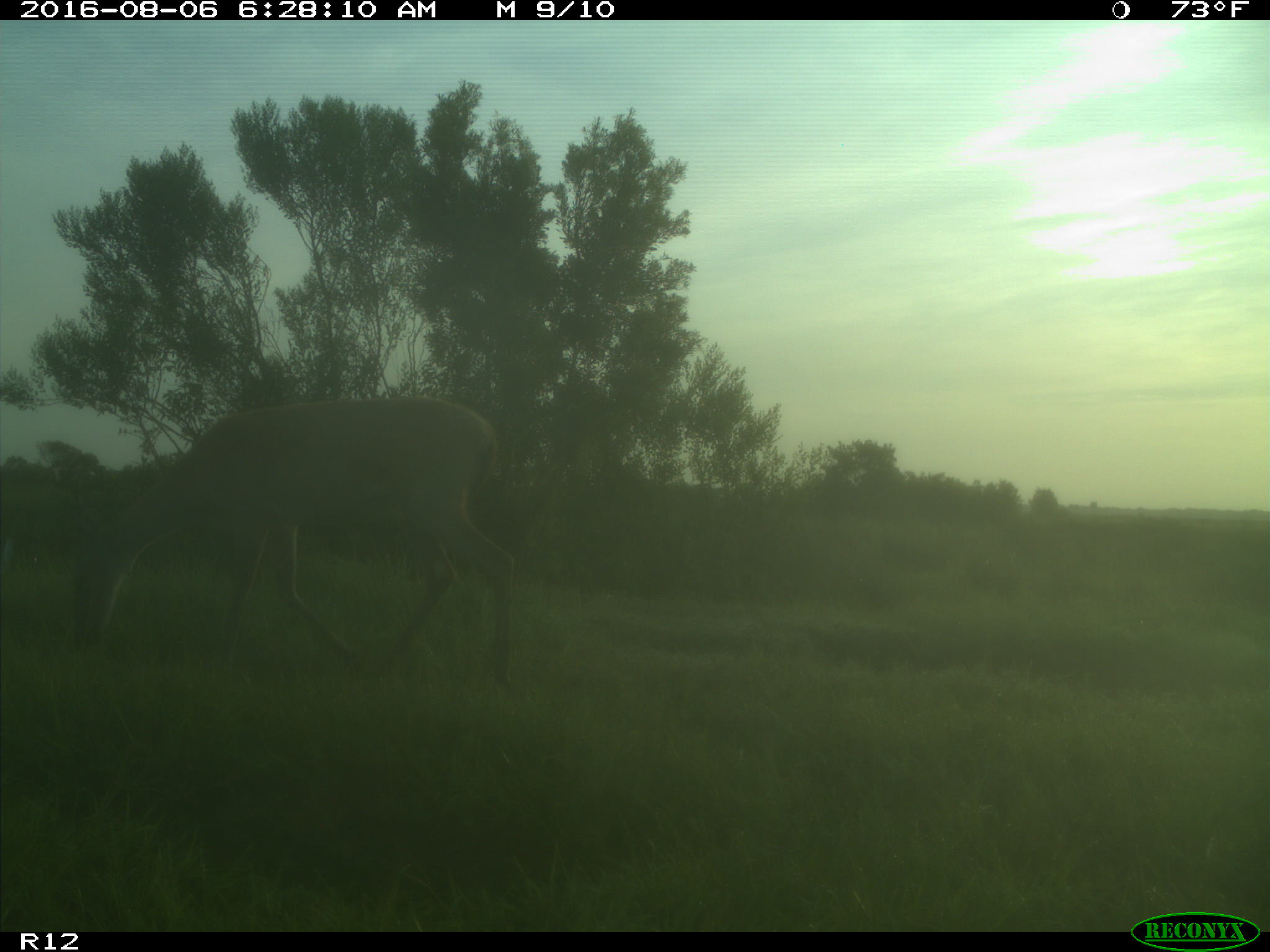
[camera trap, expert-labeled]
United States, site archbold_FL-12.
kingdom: Animalia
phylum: Chordata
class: Mammalia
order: Artiodactyla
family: Cervidae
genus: Odocoileus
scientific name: Odocoileus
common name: deer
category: unidentified deer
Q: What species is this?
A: Unidentified deer (deer) (Odocoileus).